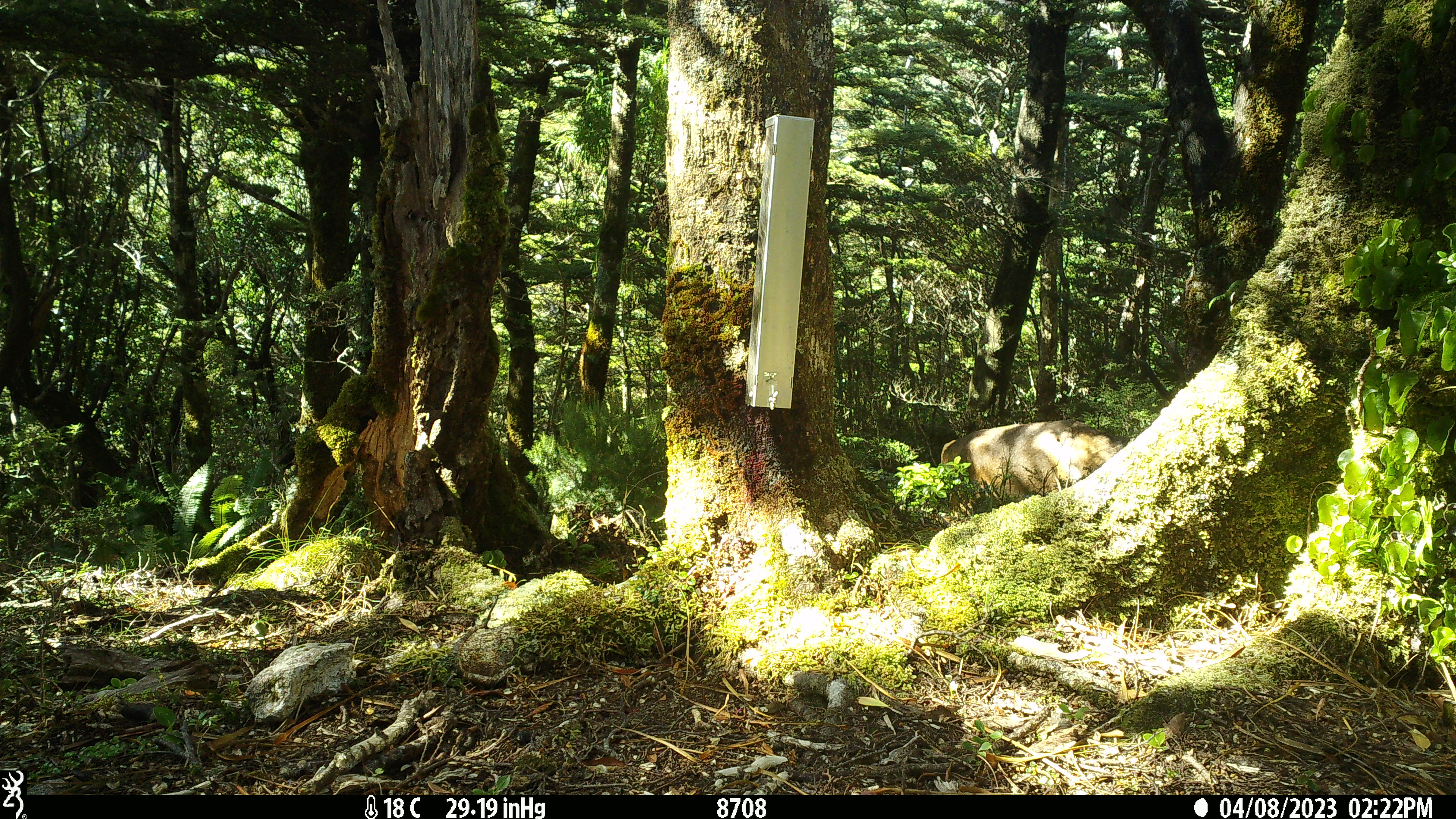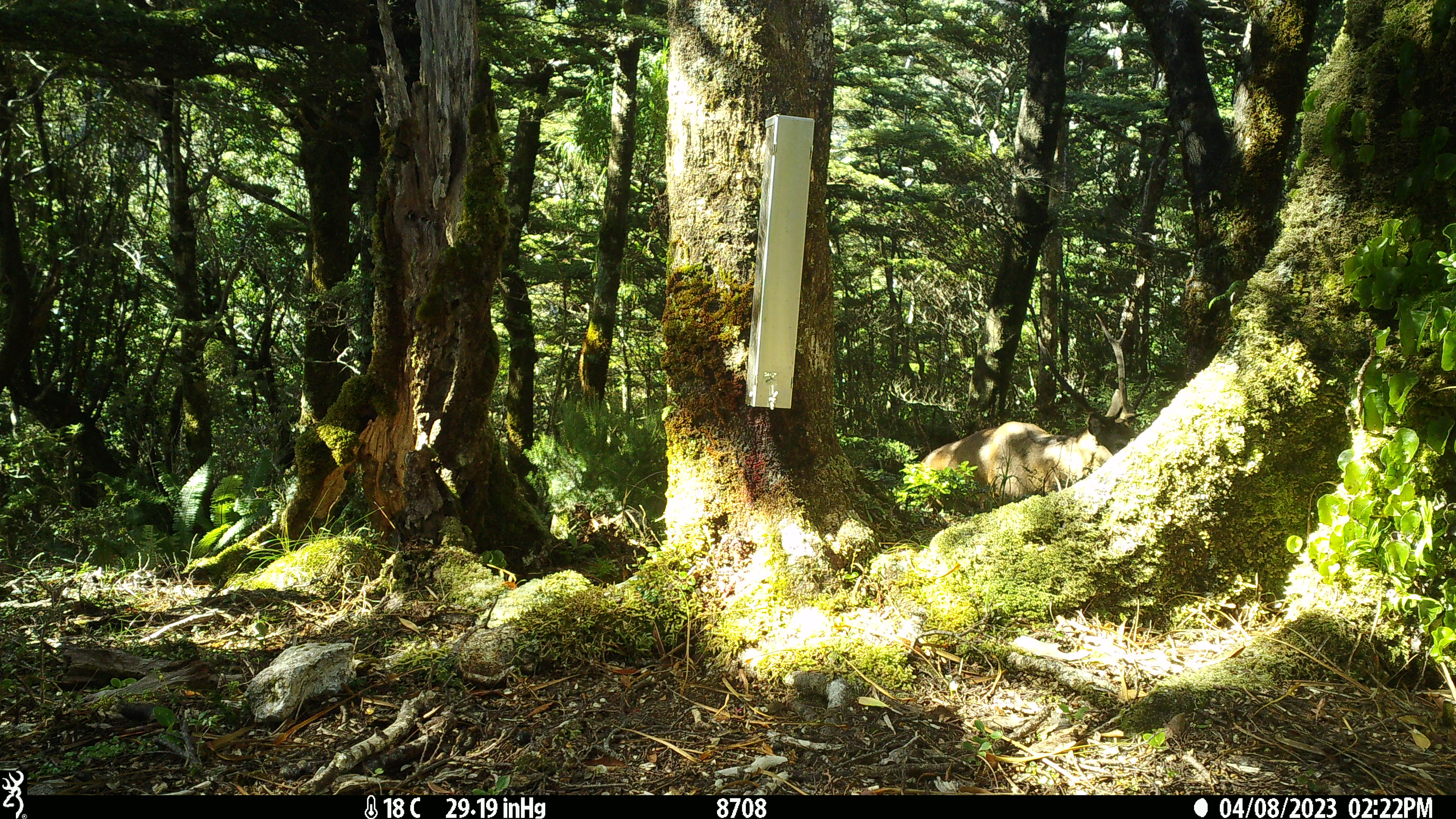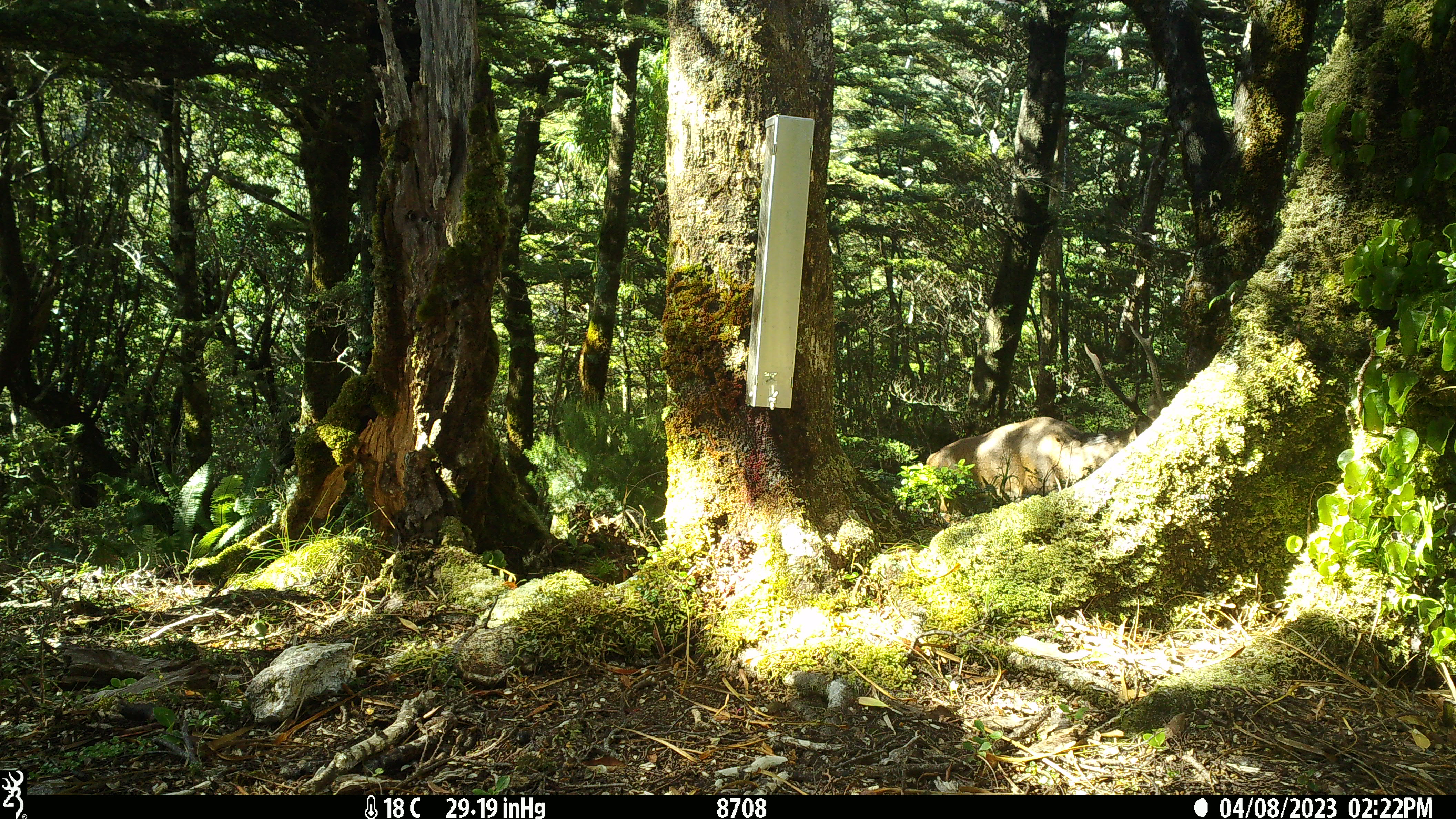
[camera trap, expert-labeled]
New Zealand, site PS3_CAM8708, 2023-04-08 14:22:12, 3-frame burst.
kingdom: Animalia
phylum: Chordata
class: Mammalia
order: Artiodactyla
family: Cervidae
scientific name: Cervidae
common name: deer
Deer (Cervidae).